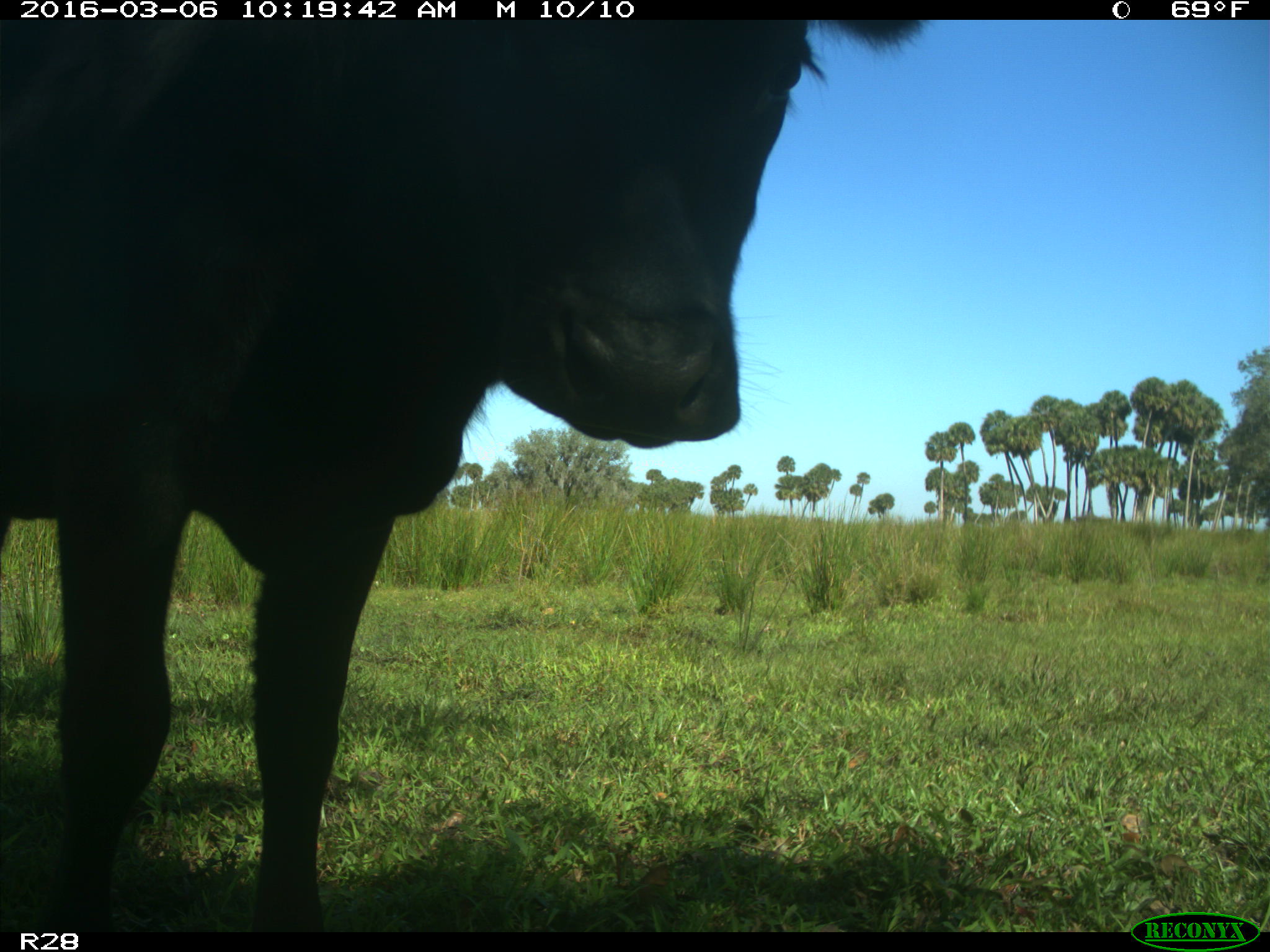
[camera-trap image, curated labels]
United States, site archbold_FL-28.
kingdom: Animalia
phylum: Chordata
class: Mammalia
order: Artiodactyla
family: Bovidae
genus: Bos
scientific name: Bos taurus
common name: domestic cow